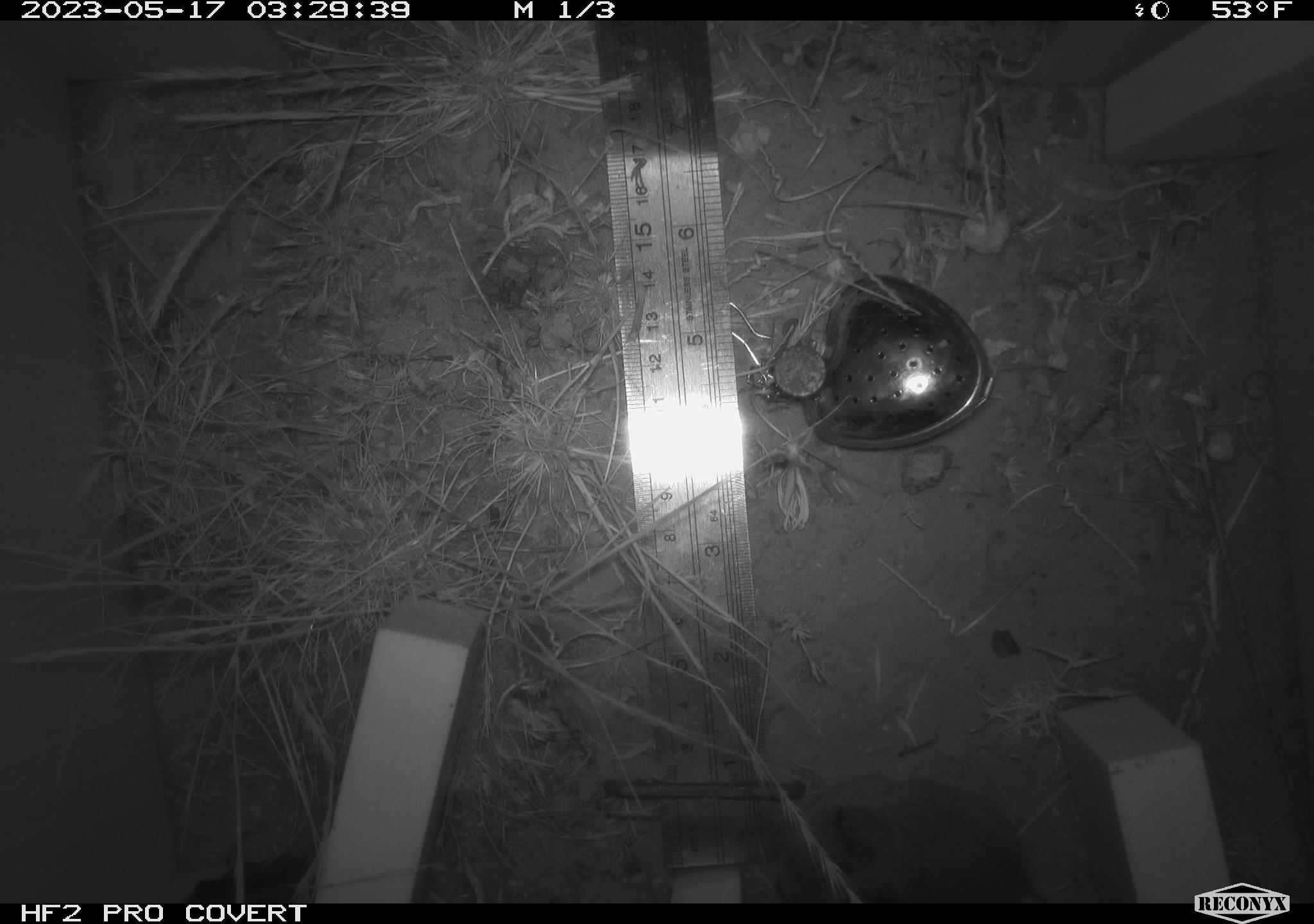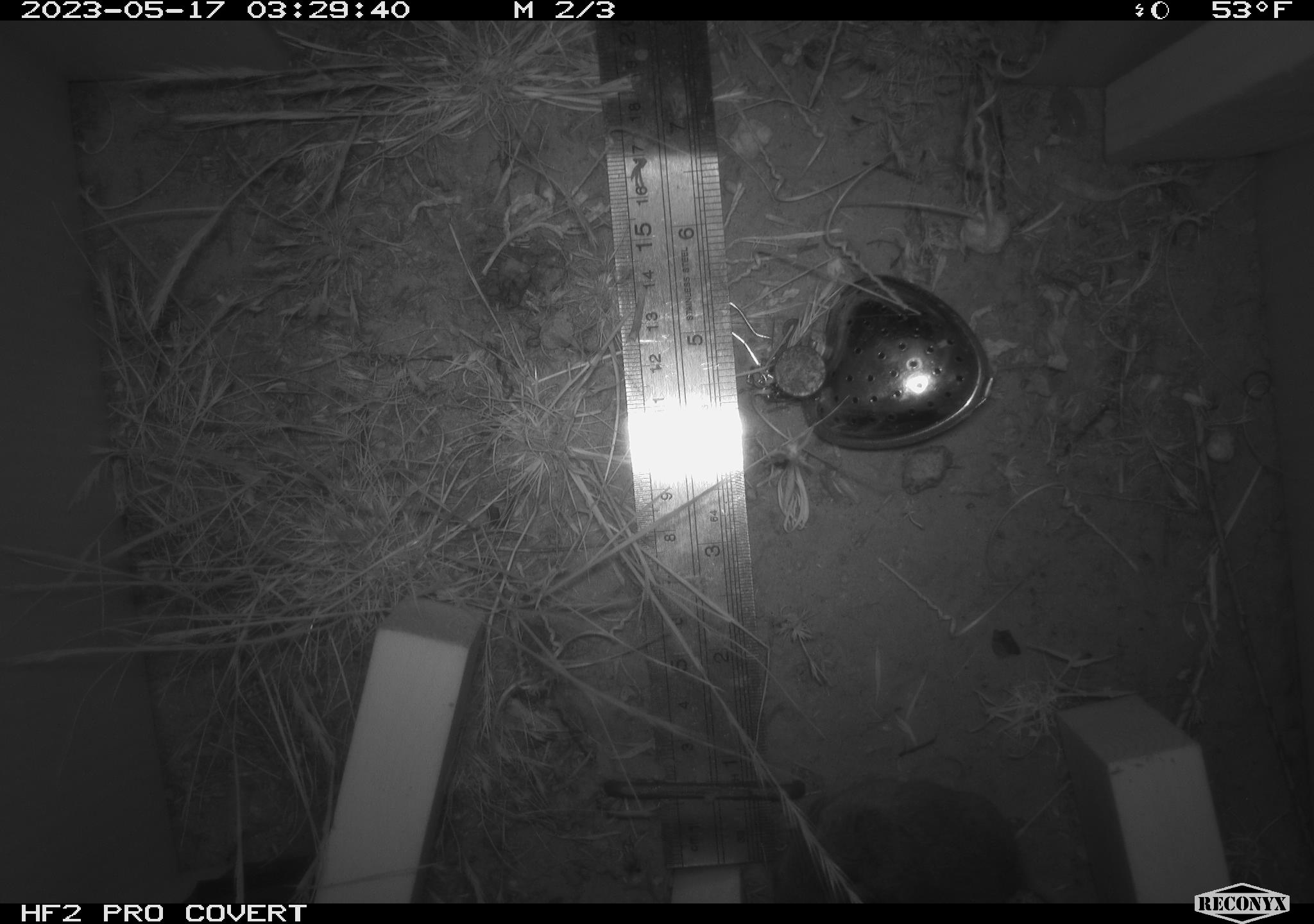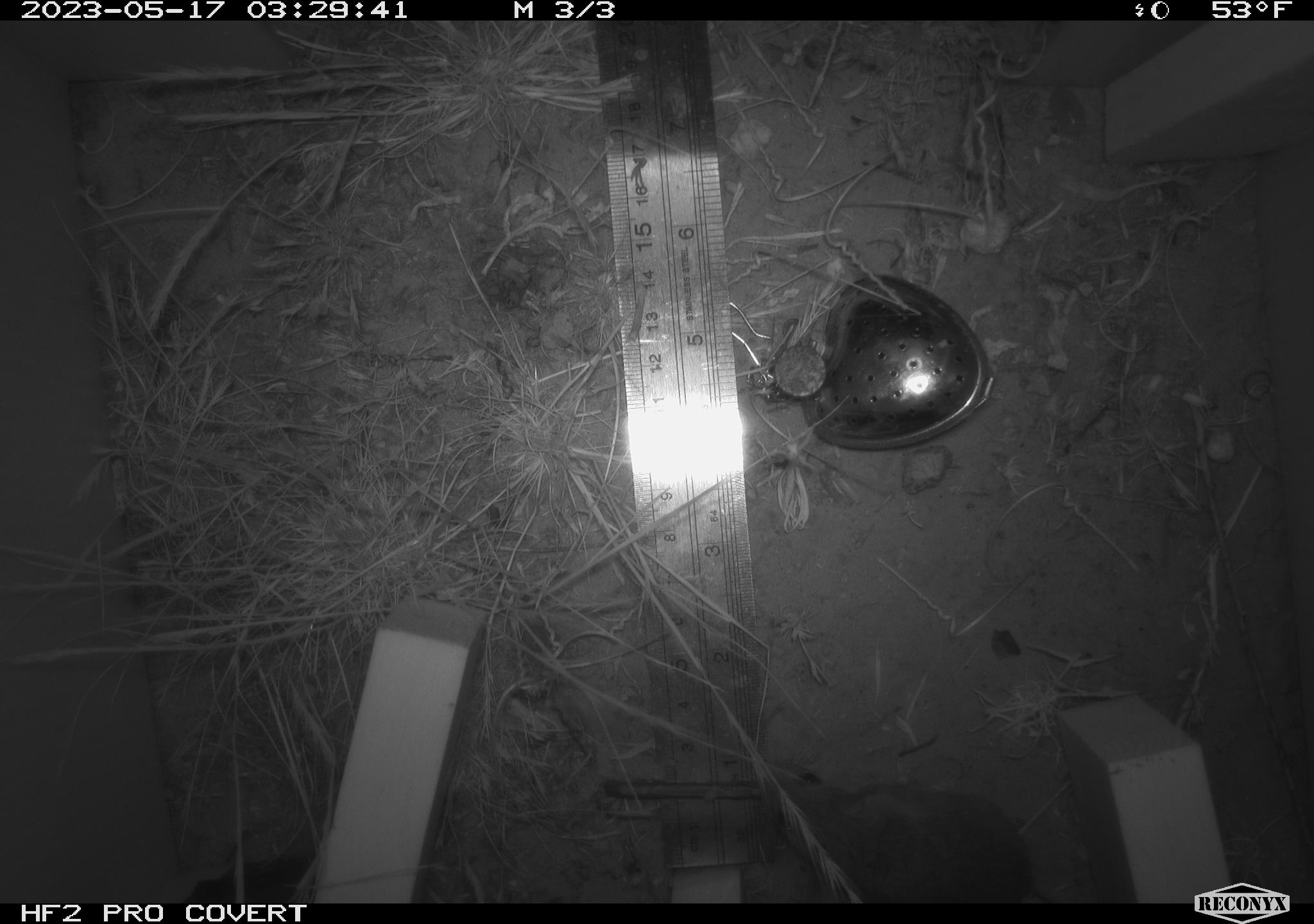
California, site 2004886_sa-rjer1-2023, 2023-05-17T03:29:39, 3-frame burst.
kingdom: Animalia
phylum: Chordata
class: Mammalia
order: Rodentia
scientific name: Rodentia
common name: mouse species